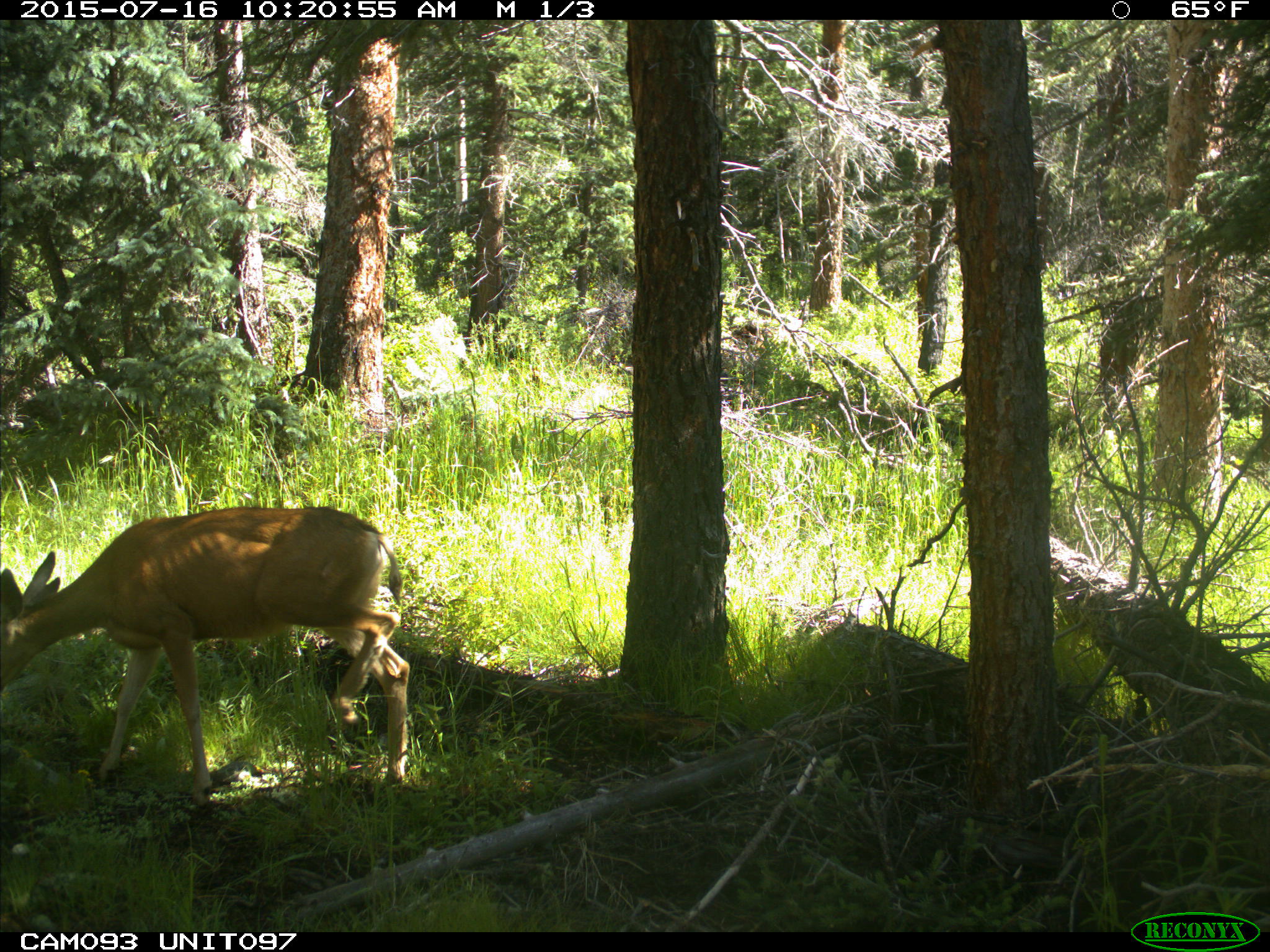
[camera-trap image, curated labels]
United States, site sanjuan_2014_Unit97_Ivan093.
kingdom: Animalia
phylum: Chordata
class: Mammalia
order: Artiodactyla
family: Cervidae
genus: Odocoileus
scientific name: Odocoileus hemionus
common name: mule deer